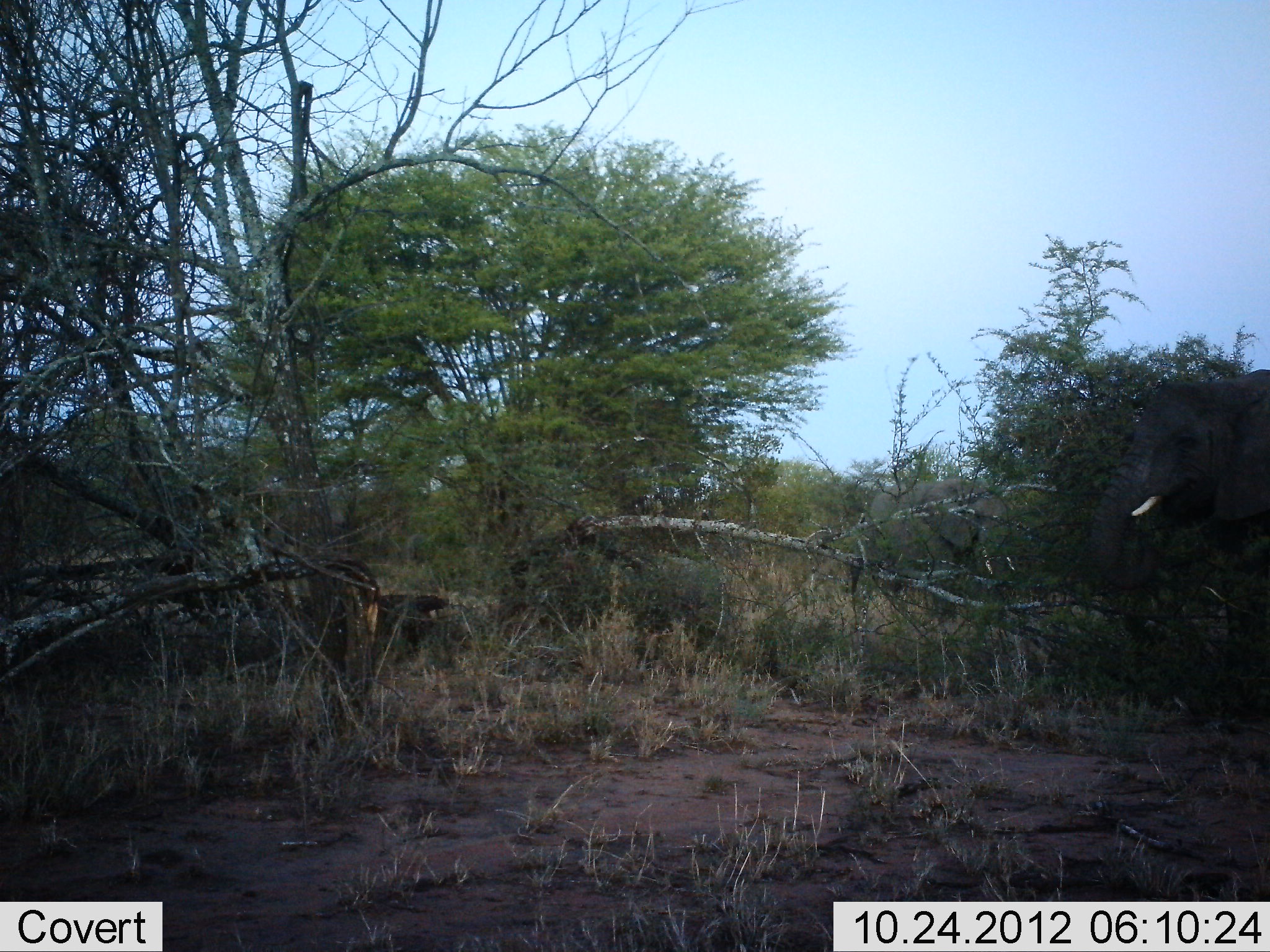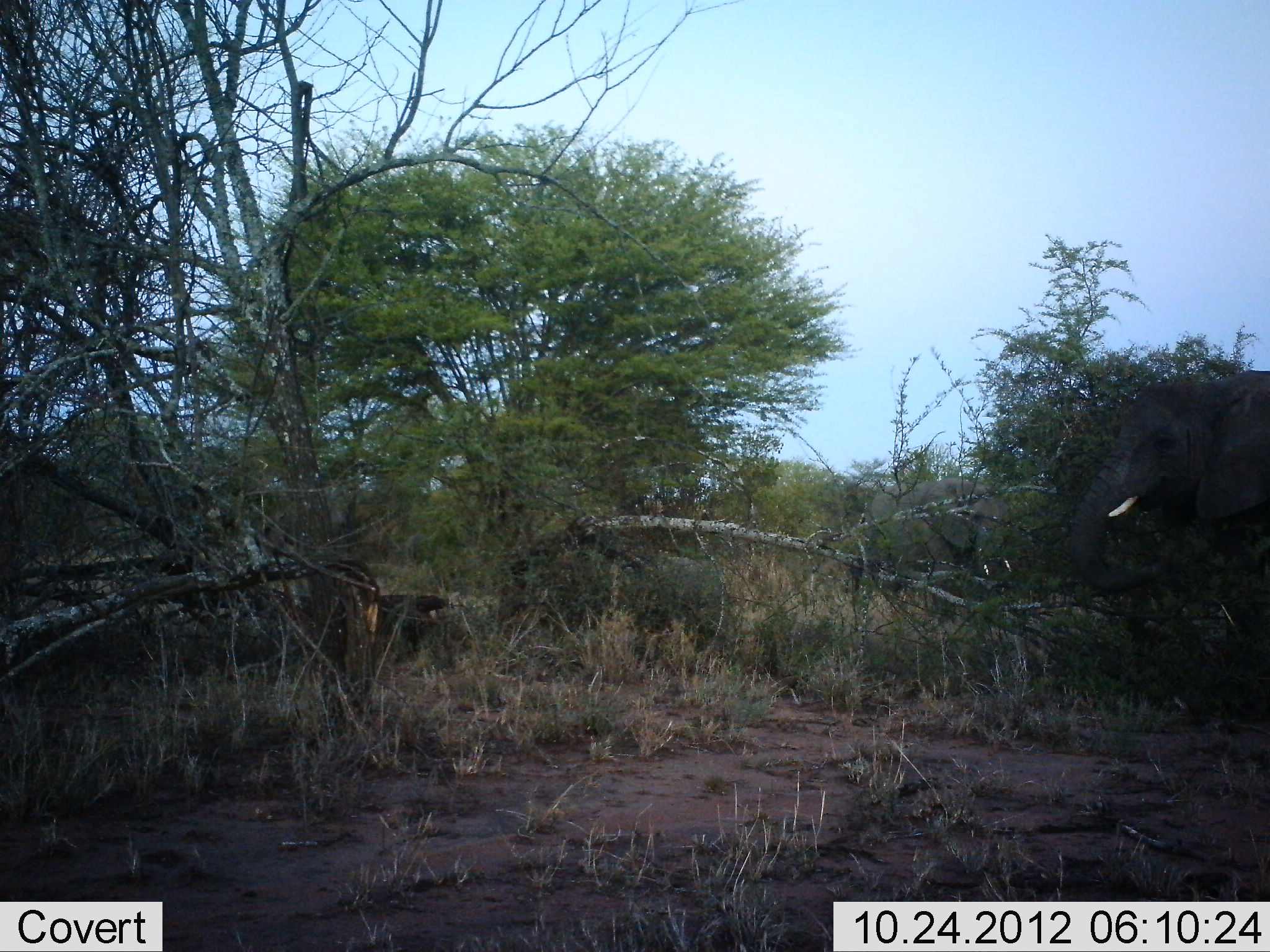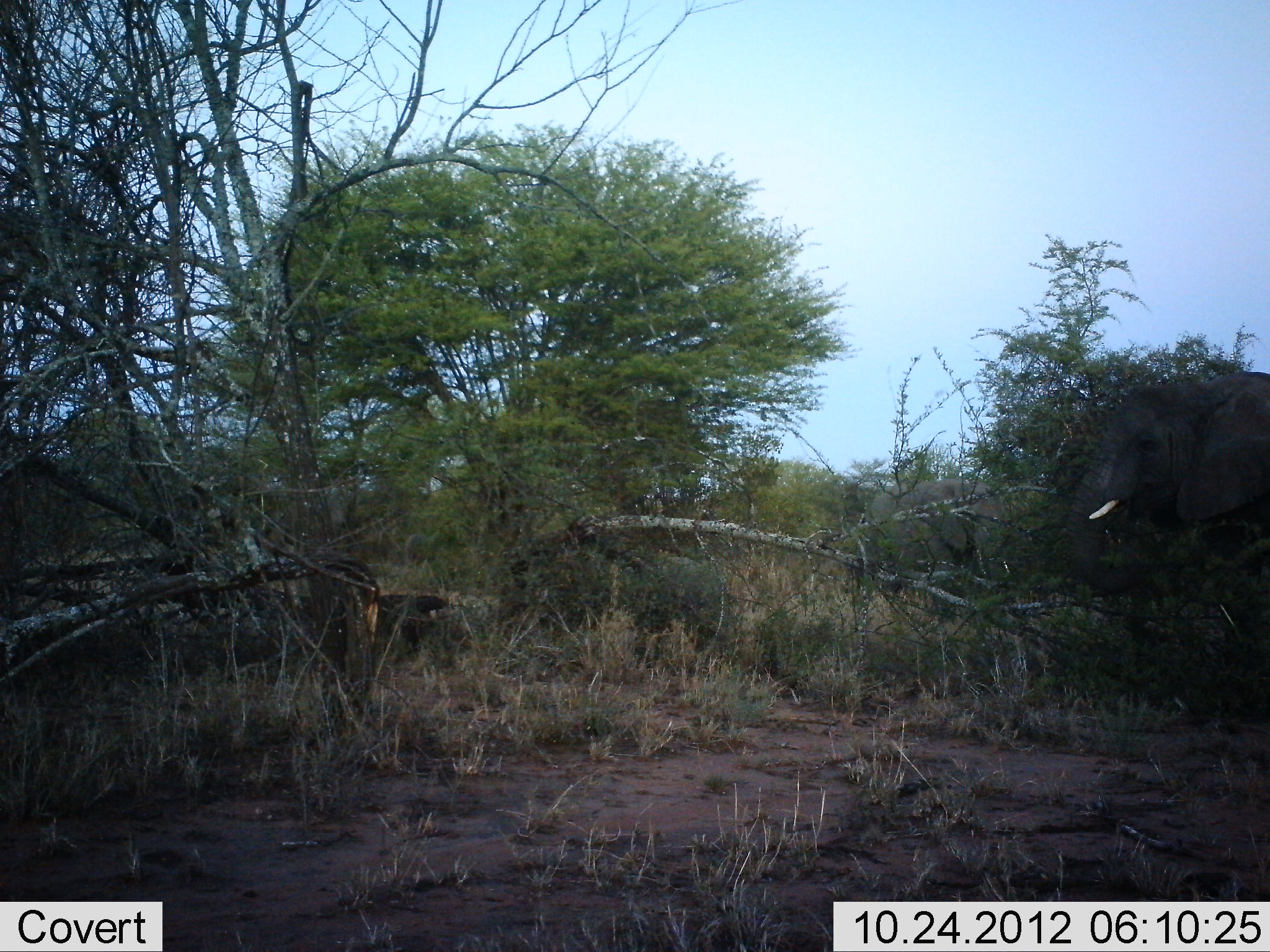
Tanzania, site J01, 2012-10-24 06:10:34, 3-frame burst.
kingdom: Animalia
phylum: Chordata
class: Mammalia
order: Proboscidea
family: Elephantidae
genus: Loxodonta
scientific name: Loxodonta africana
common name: african bush elephant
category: elephant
Elephant (african bush elephant) (Loxodonta africana), count 2. Behavior (volunteer vote fractions): standing 50%, resting 0%, moving 40%, interacting 0%. Young present (vote fraction): 0%. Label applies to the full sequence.